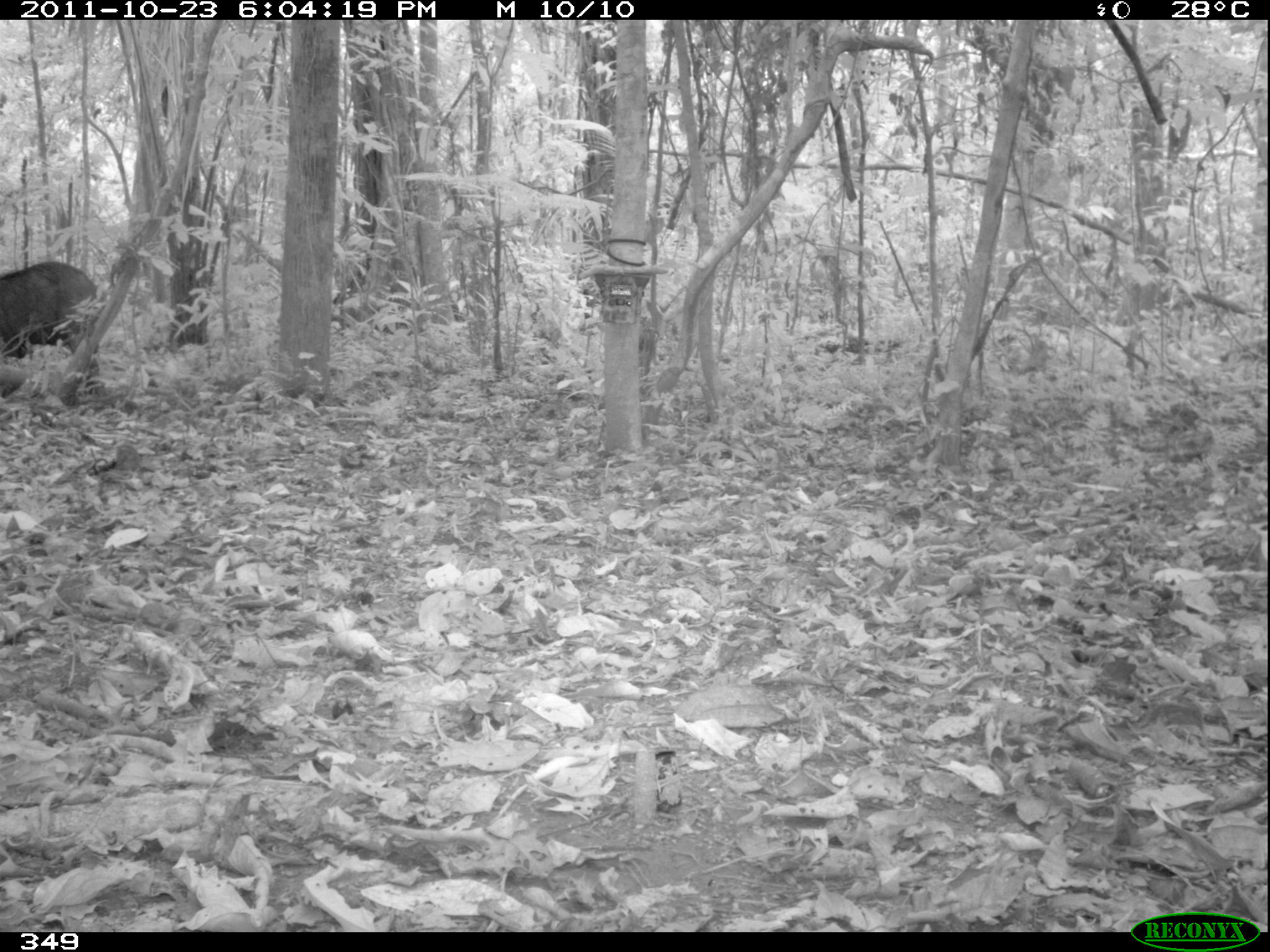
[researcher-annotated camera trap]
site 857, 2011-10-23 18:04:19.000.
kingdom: Animalia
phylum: Chordata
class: Mammalia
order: Artiodactyla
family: Tayassuidae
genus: Tayassu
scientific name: Tayassu pecari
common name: white-lipped peccary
Tayassu pecari (white-lipped peccary).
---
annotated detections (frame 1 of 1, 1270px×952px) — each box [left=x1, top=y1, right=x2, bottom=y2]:
tayassu pecari: [left=0, top=259, right=104, bottom=360]